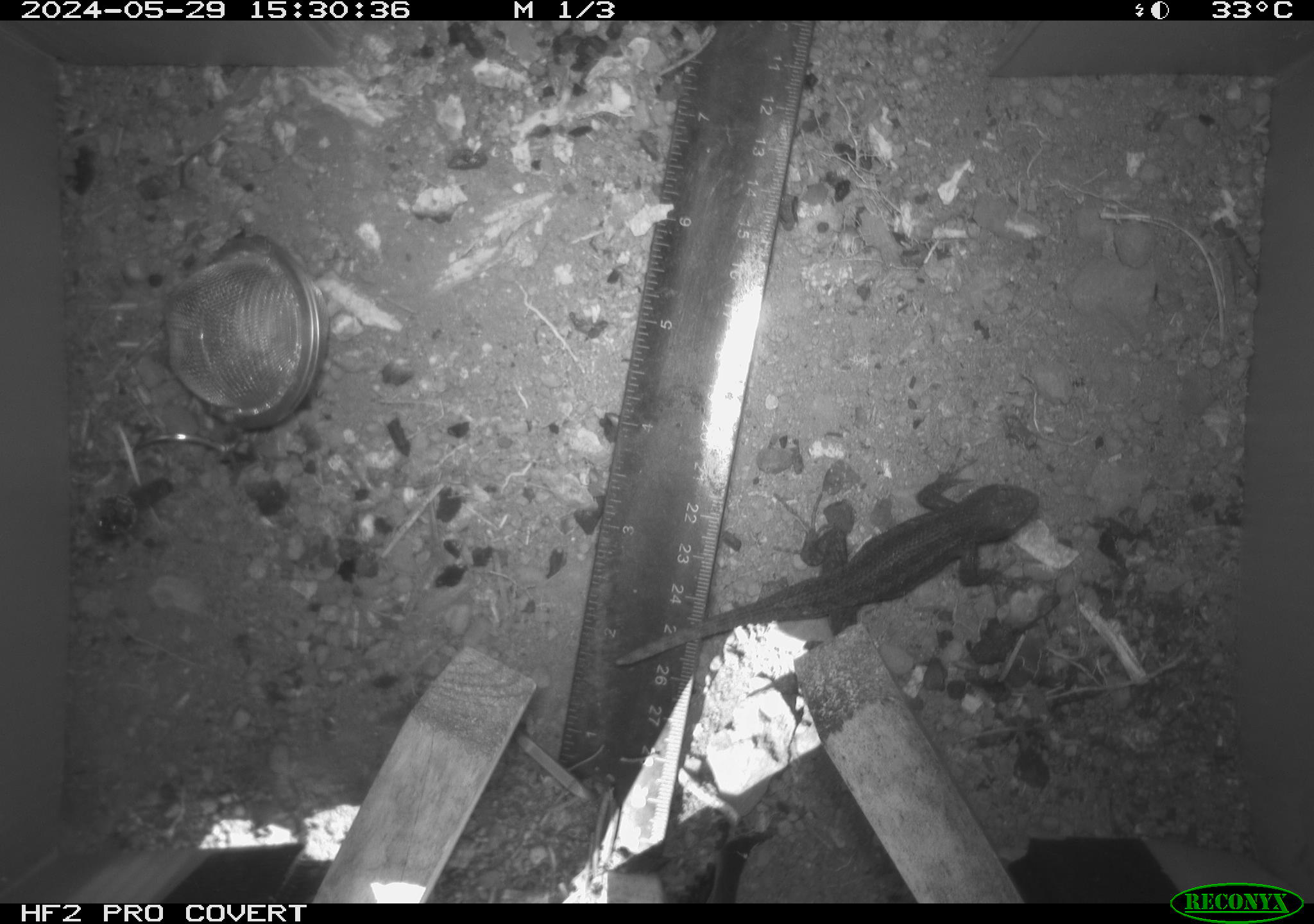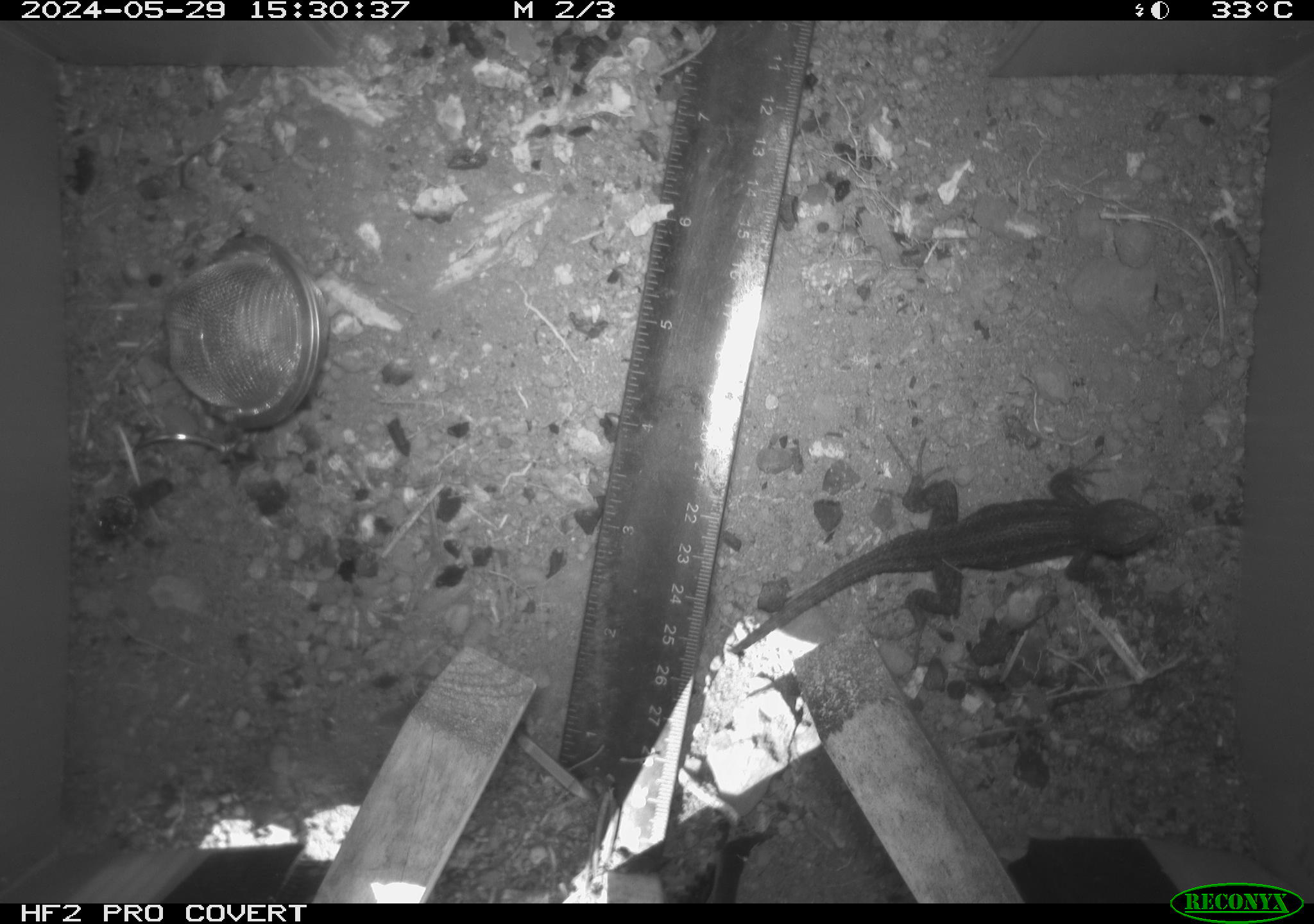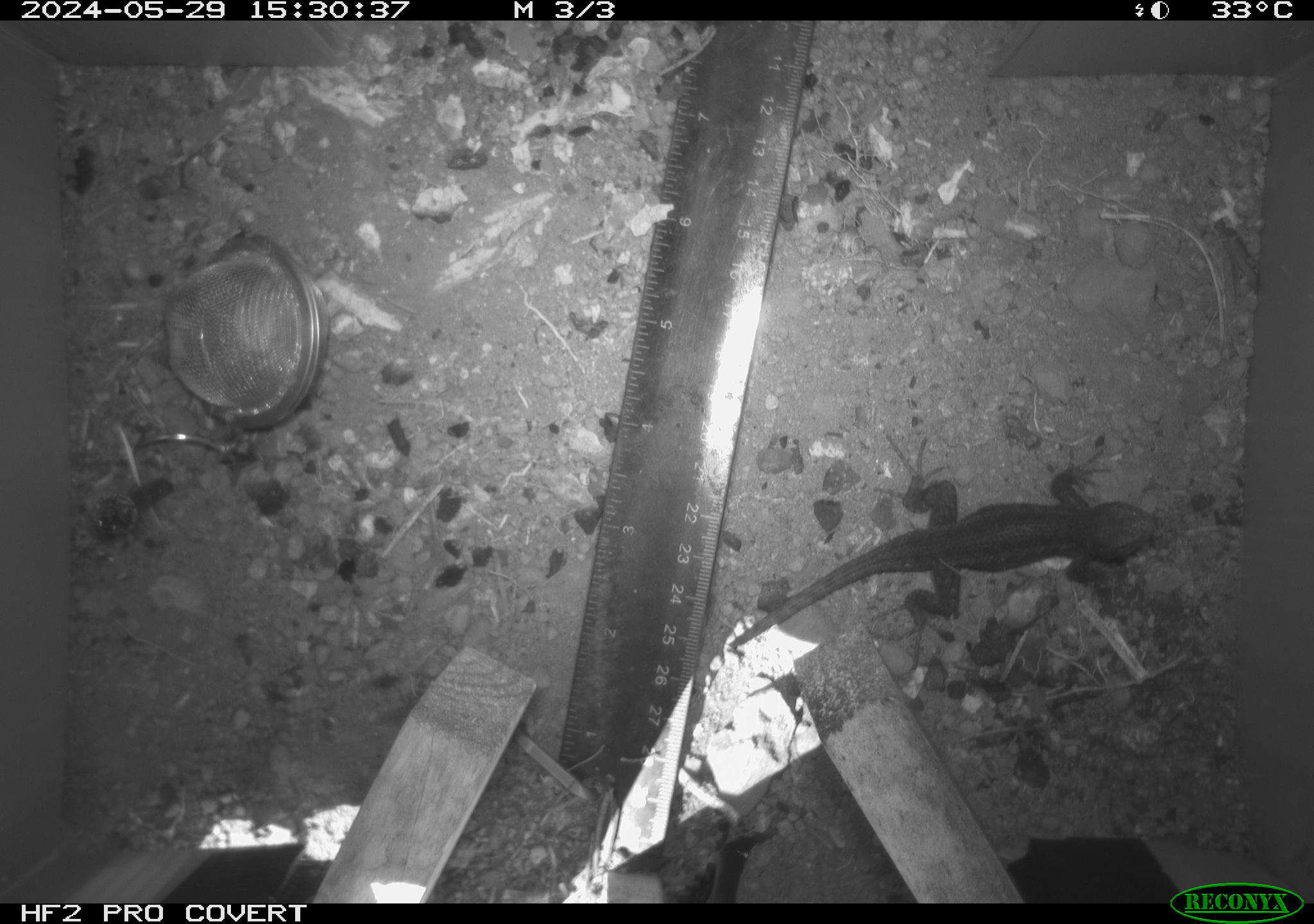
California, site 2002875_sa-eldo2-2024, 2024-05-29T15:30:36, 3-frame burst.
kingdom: Animalia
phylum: Chordata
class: Reptilia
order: Squamata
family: Phrynosomatidae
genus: Sceloporus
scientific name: Sceloporus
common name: spiny lizards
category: sceloporus species